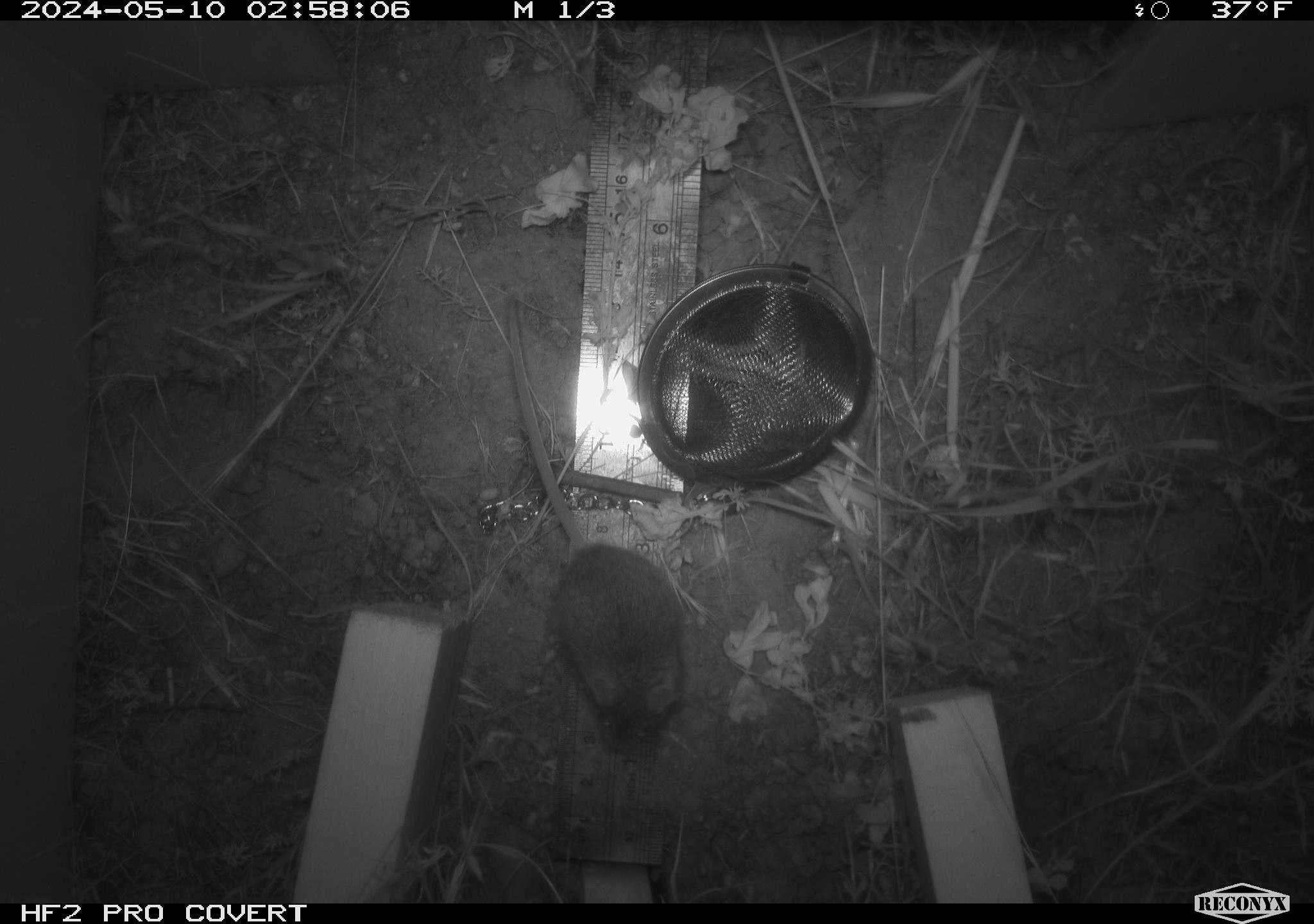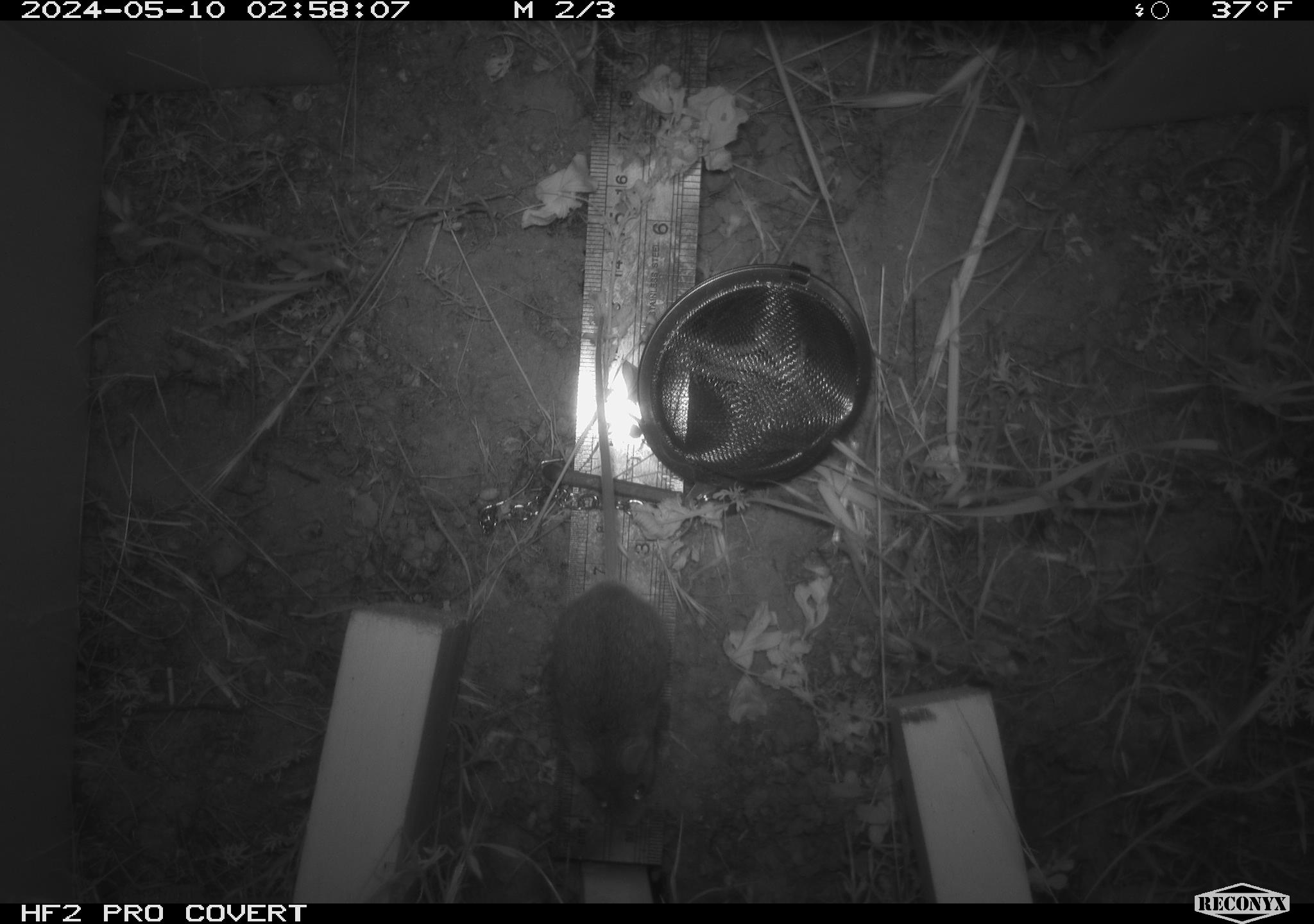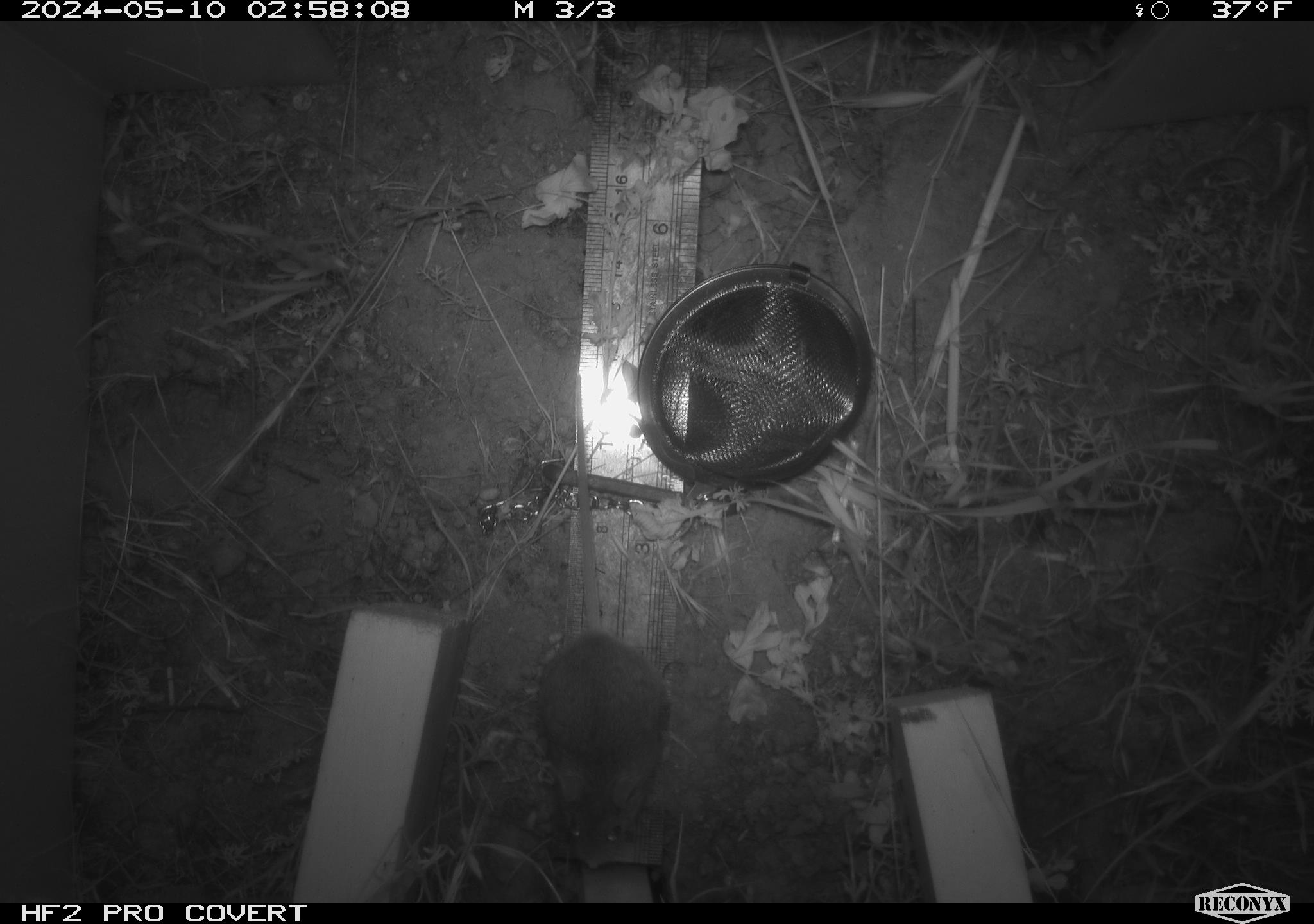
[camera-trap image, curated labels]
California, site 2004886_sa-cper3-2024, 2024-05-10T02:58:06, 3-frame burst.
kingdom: Animalia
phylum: Chordata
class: Mammalia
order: Rodentia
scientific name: Rodentia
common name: rodent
Rodent (Rodentia).